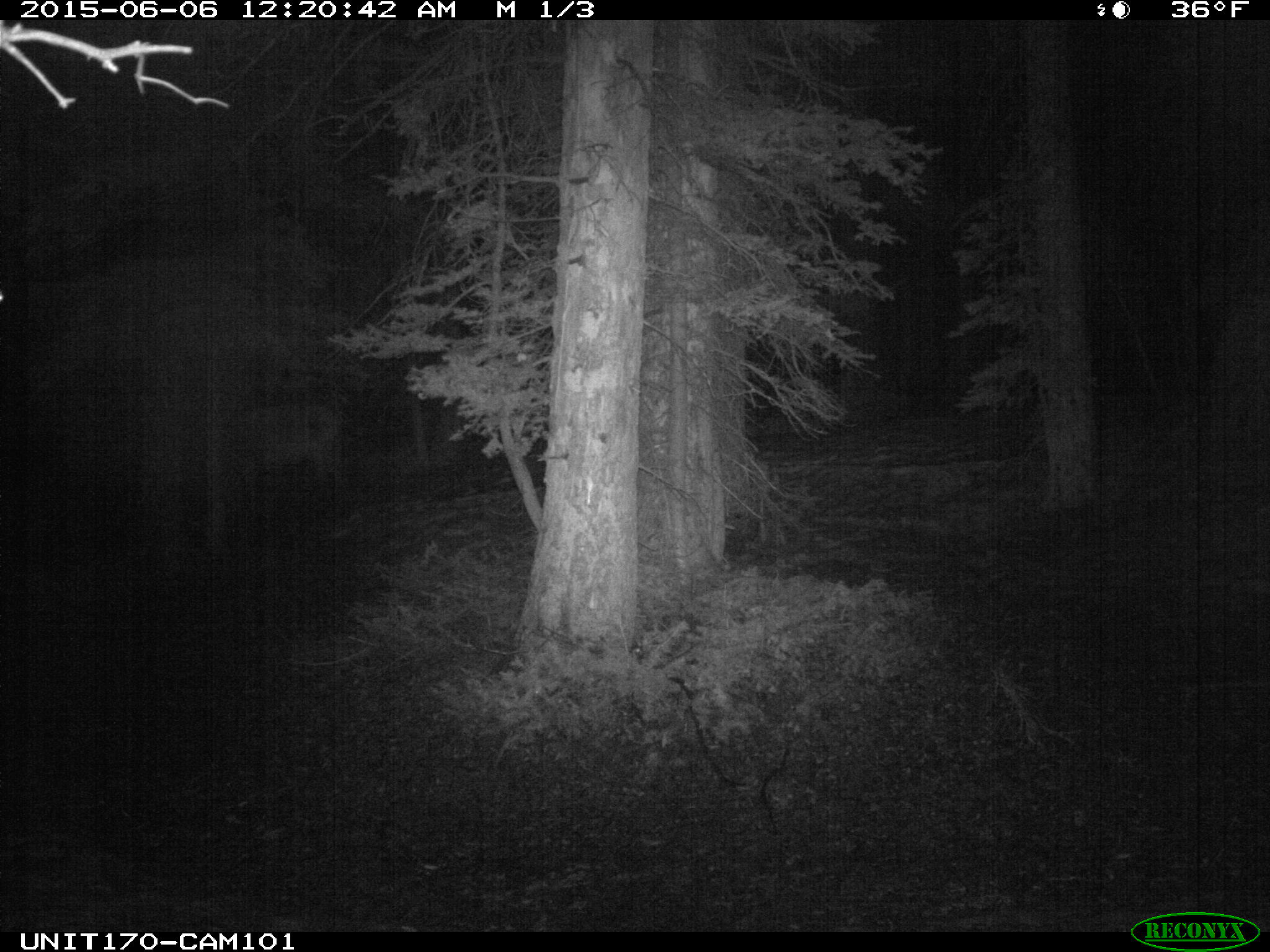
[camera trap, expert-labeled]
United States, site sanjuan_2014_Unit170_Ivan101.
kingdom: Animalia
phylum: Chordata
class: Mammalia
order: Artiodactyla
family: Cervidae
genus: Cervus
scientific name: Cervus elaphus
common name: red deer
Cervus elaphus (red deer).